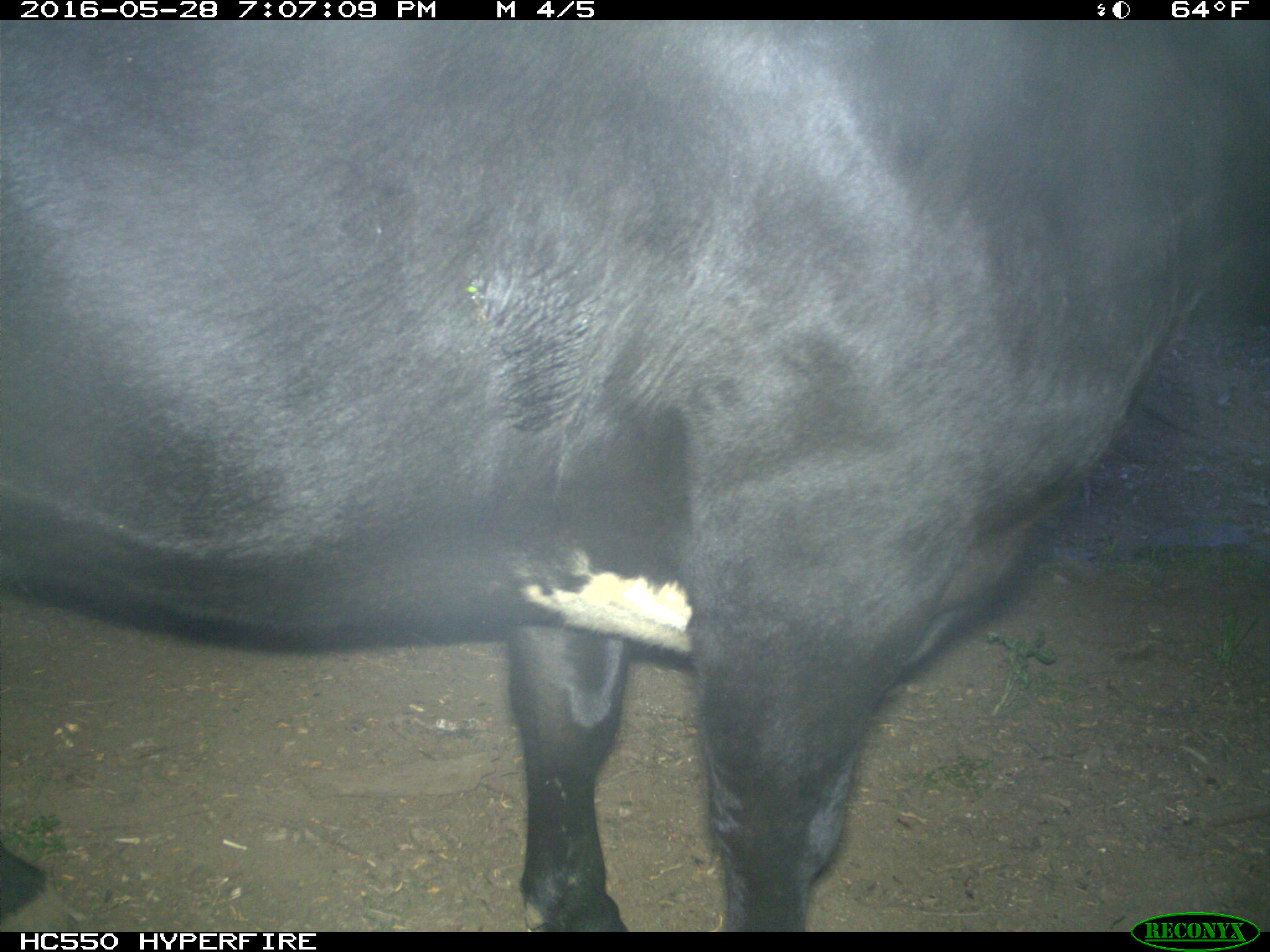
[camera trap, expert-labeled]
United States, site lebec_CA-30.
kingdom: Animalia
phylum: Chordata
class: Mammalia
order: Artiodactyla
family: Bovidae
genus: Bos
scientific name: Bos taurus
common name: domestic cow